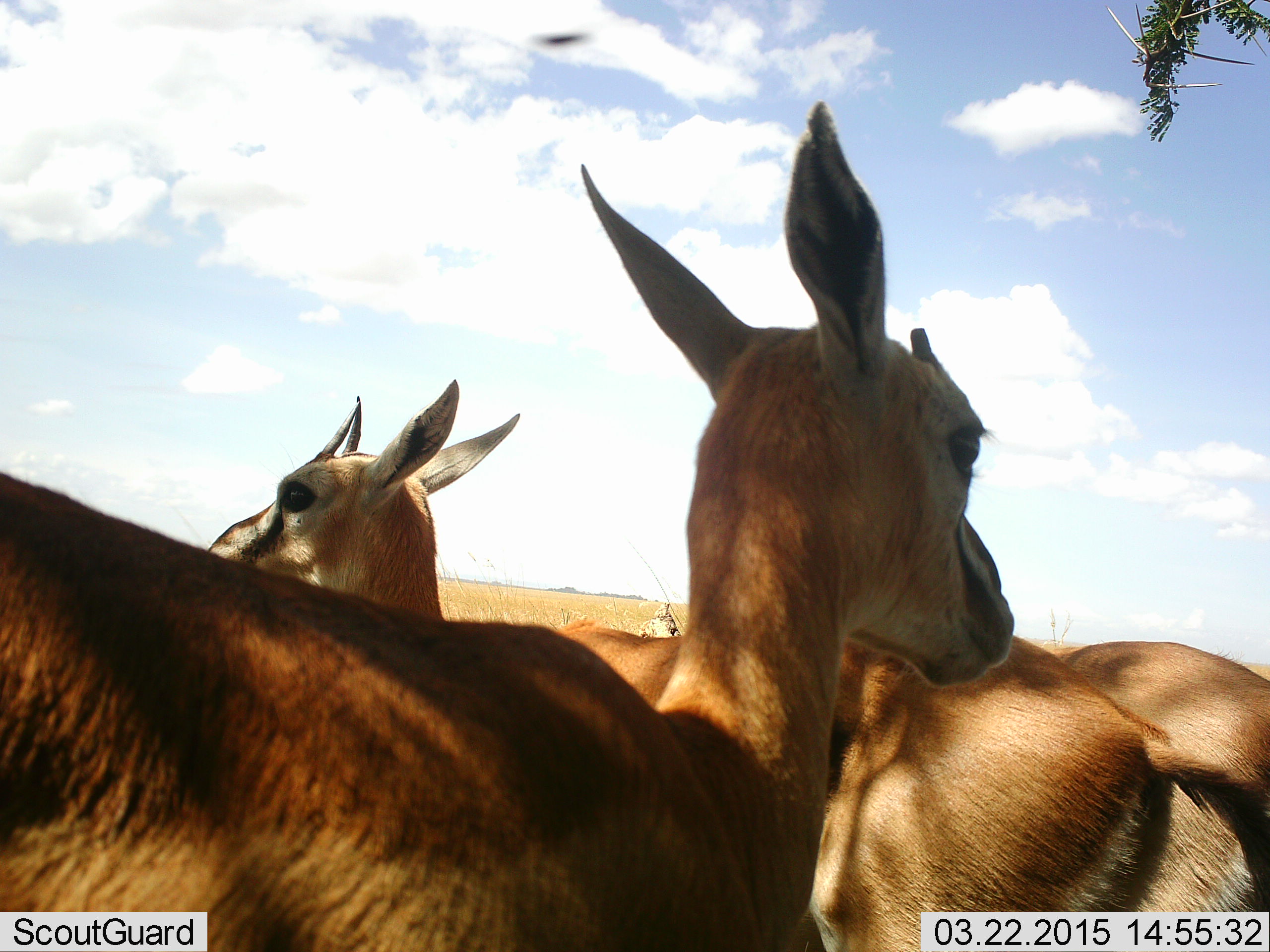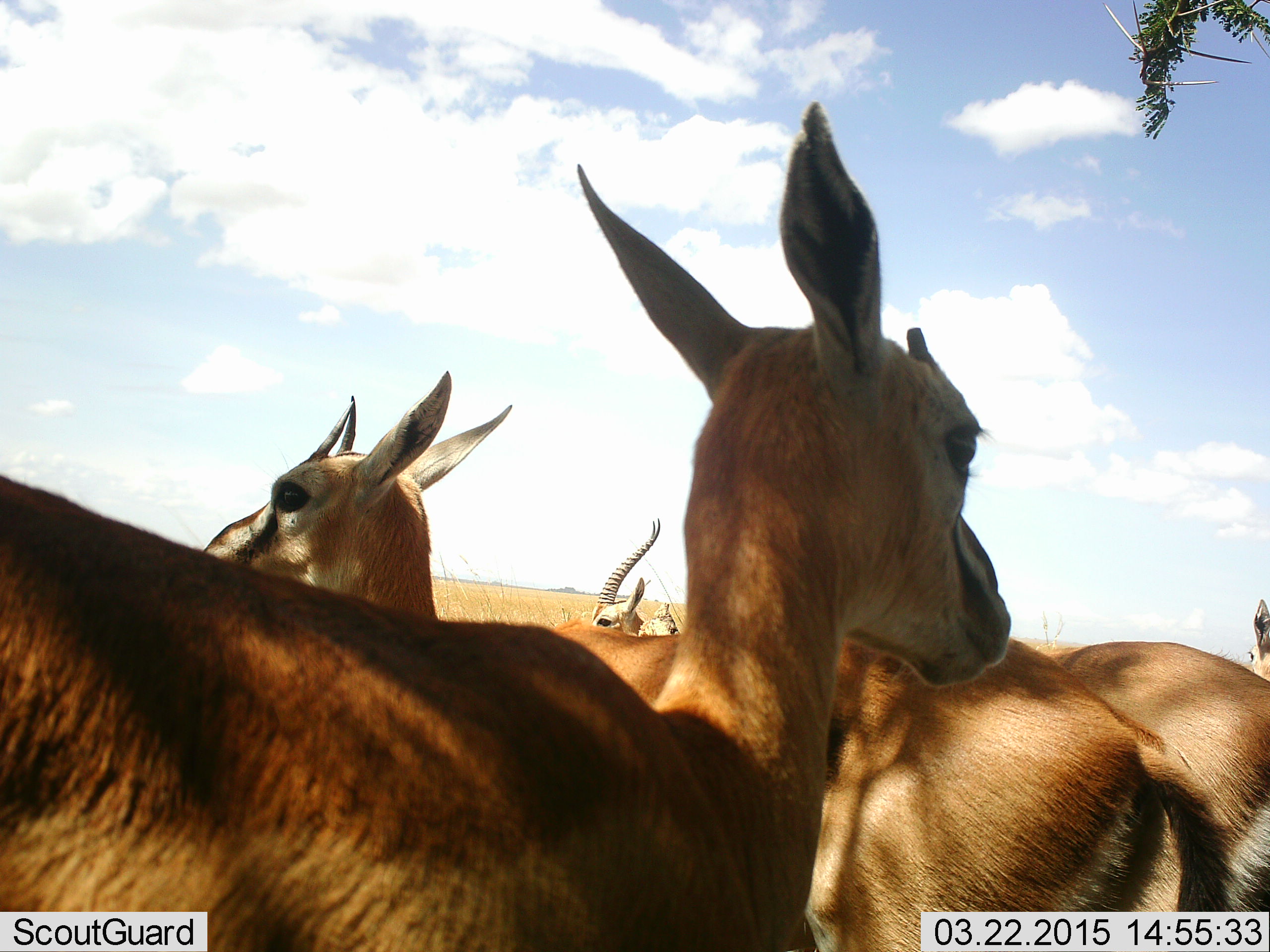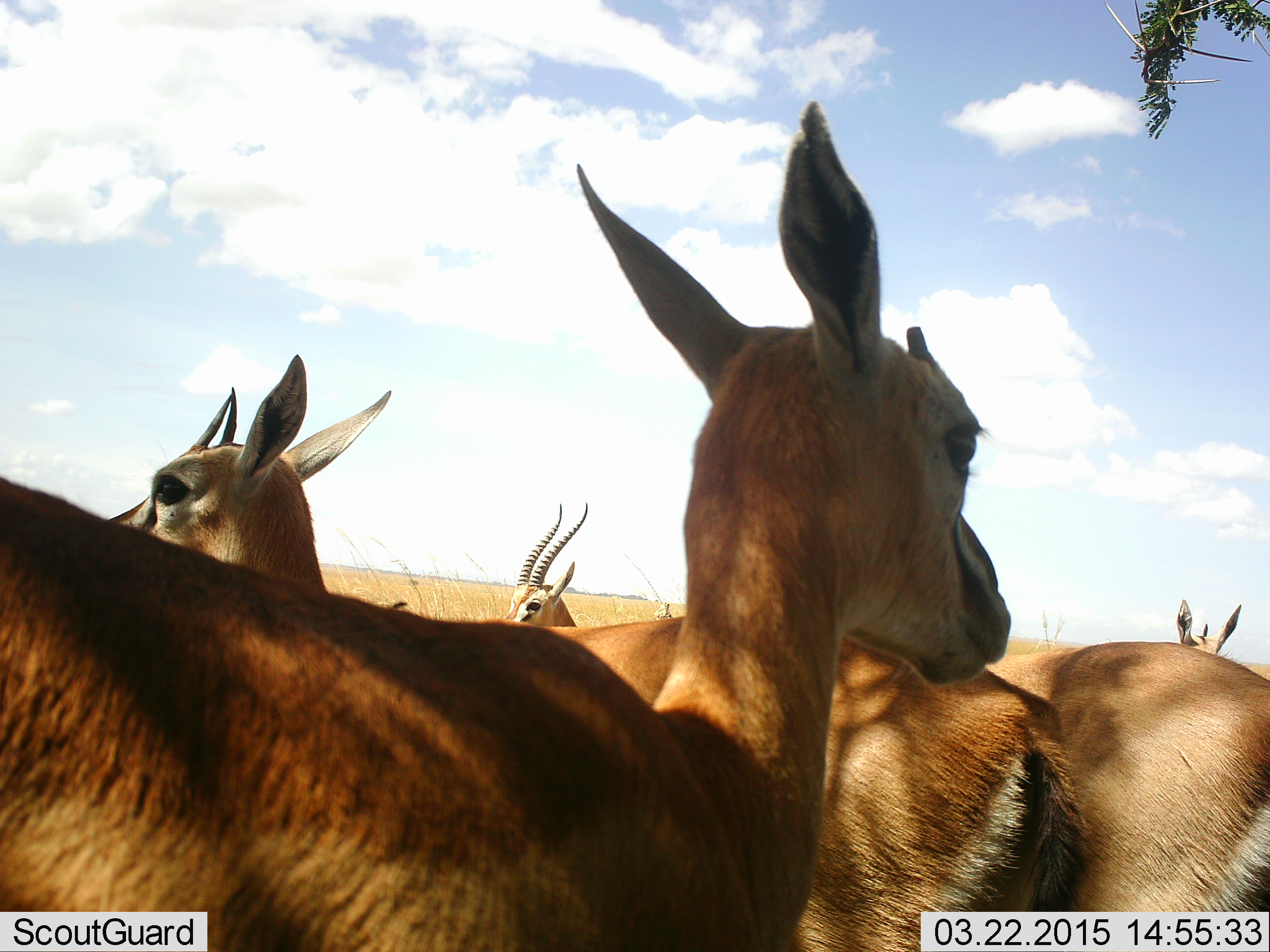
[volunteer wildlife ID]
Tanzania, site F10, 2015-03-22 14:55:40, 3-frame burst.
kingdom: Animalia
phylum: Chordata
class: Mammalia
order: Artiodactyla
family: Bovidae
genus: Eudorcas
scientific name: Eudorcas thomsonii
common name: thomson's gazelle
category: gazellethomsons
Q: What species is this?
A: Gazellethomsons (thomson's gazelle) (Eudorcas thomsonii).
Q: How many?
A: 6.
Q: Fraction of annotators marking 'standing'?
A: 92%.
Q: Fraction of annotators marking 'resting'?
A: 8%.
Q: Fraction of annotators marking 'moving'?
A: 58%.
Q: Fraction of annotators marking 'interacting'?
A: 0%.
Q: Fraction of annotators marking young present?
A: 0%.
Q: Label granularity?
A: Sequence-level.